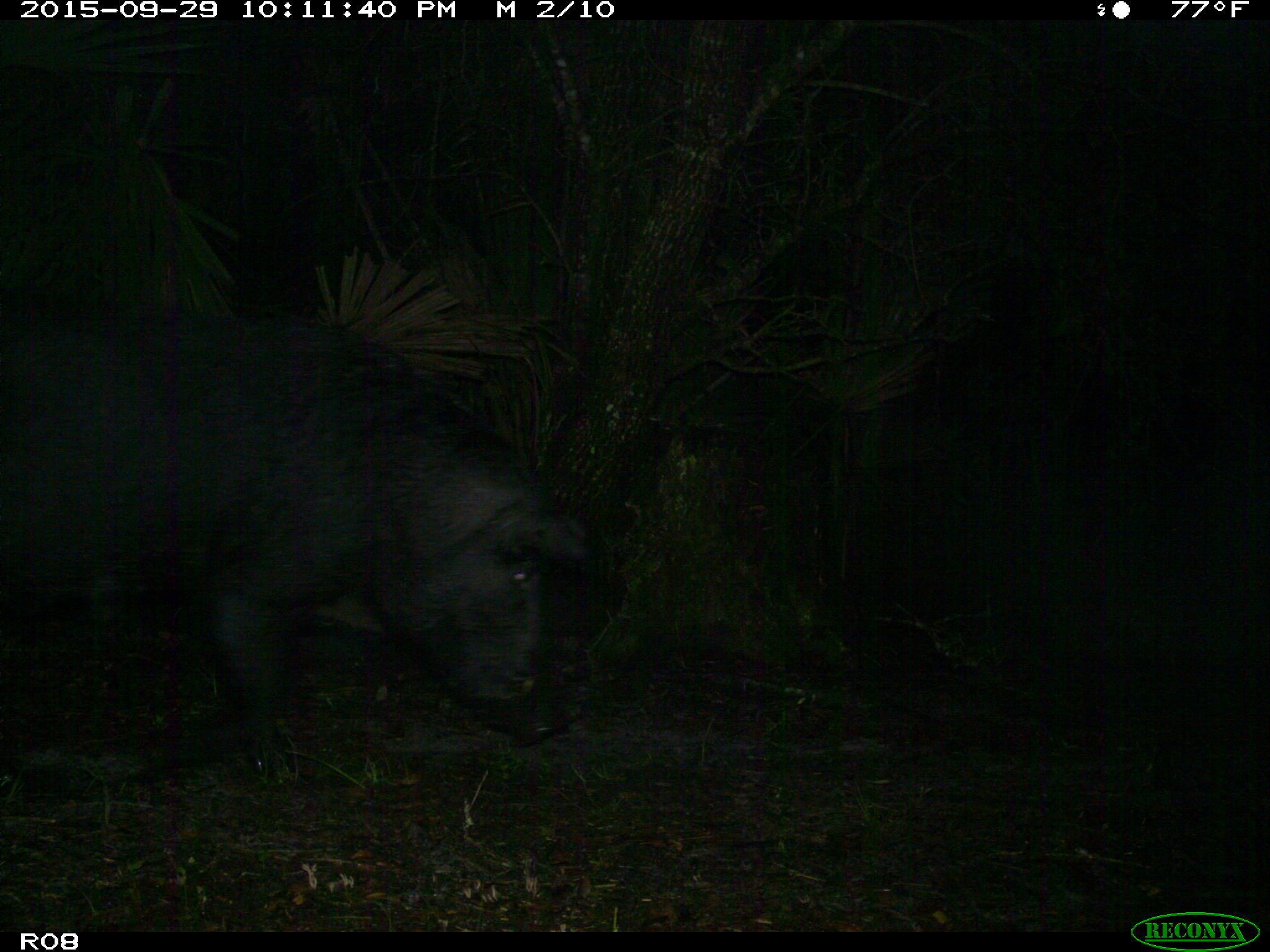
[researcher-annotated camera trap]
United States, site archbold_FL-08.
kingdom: Animalia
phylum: Chordata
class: Mammalia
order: Artiodactyla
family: Suidae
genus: Sus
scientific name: Sus scrofa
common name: wild boar